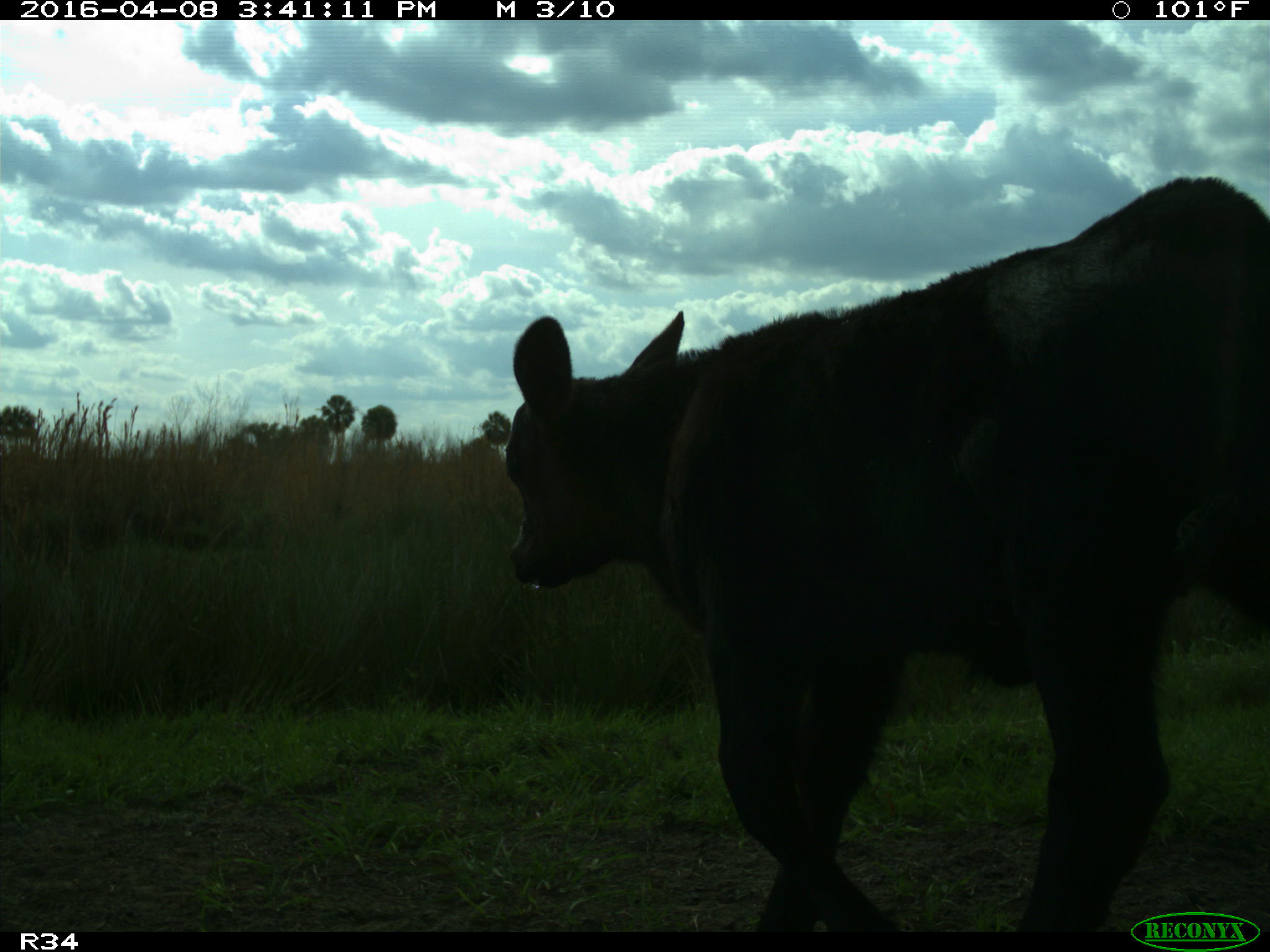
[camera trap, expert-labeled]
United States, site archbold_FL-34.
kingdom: Animalia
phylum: Chordata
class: Mammalia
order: Artiodactyla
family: Bovidae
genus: Bos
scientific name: Bos taurus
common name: domestic cow